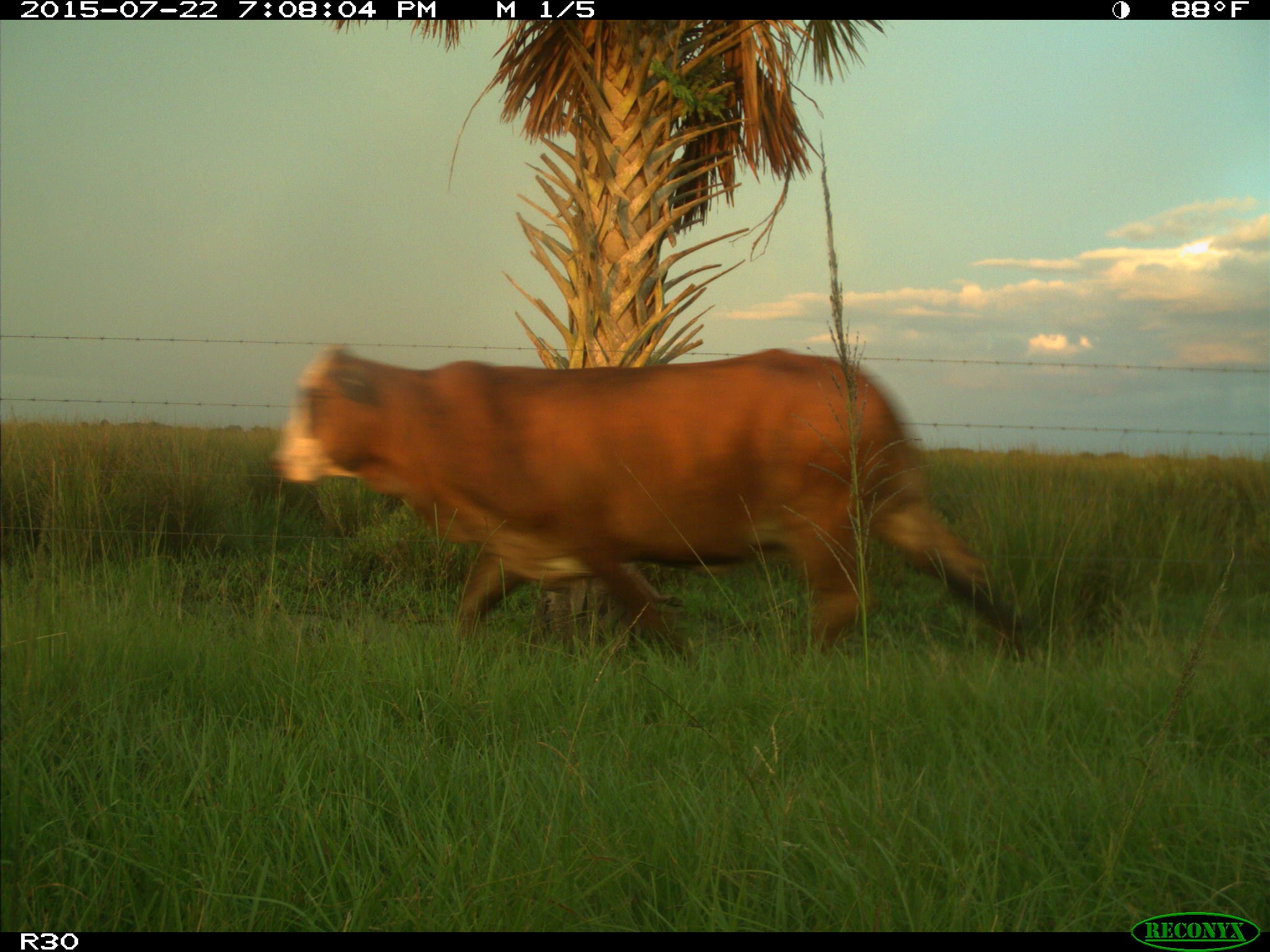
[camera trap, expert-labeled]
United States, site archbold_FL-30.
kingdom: Animalia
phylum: Chordata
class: Mammalia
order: Artiodactyla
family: Bovidae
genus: Bos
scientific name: Bos taurus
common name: domestic cow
Bos taurus (domestic cow).